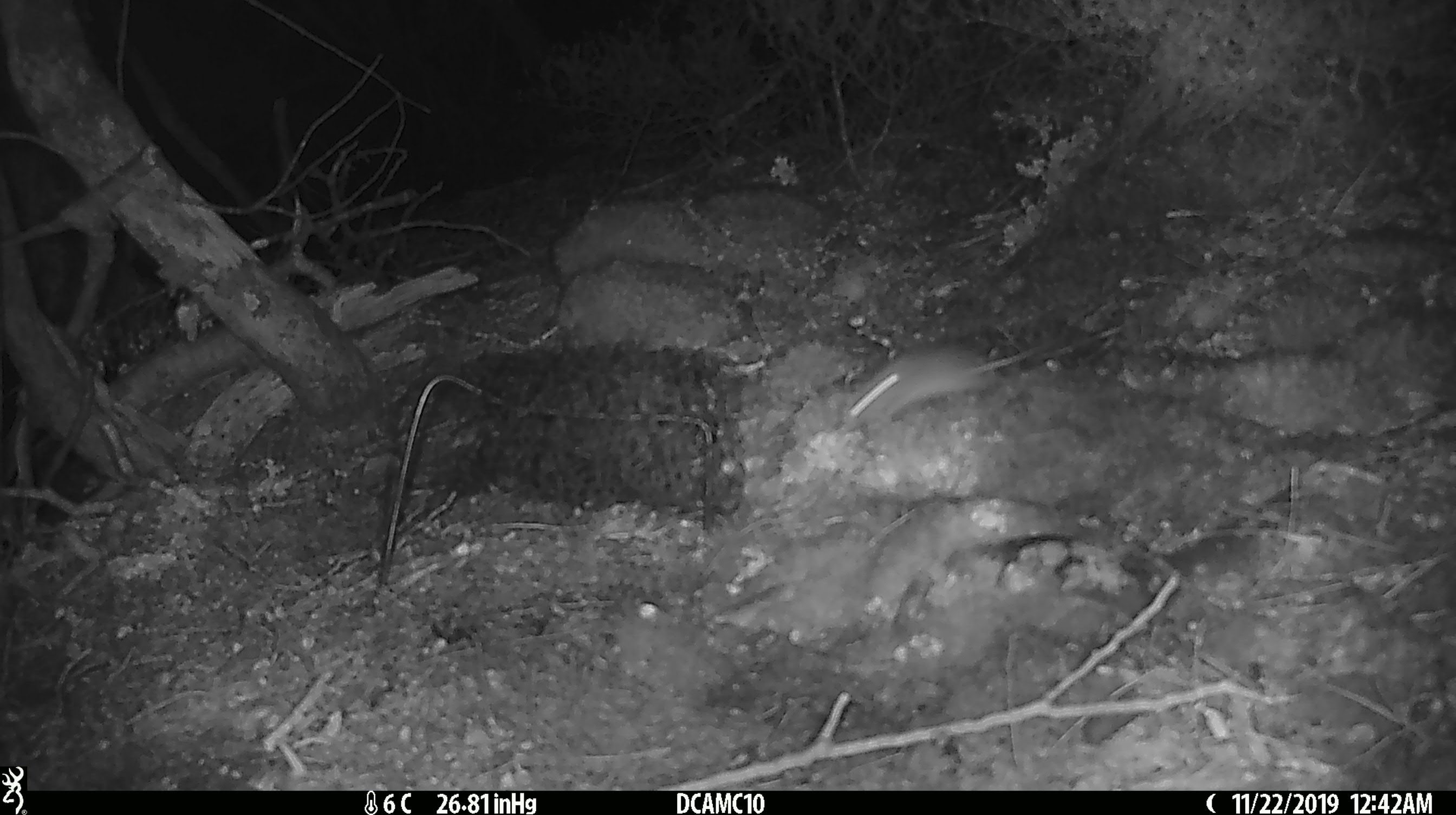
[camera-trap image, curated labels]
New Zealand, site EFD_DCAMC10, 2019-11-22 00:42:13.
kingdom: Animalia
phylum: Chordata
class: Mammalia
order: Rodentia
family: Muridae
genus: Mus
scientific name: Mus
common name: mouse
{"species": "mouse (Mus)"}